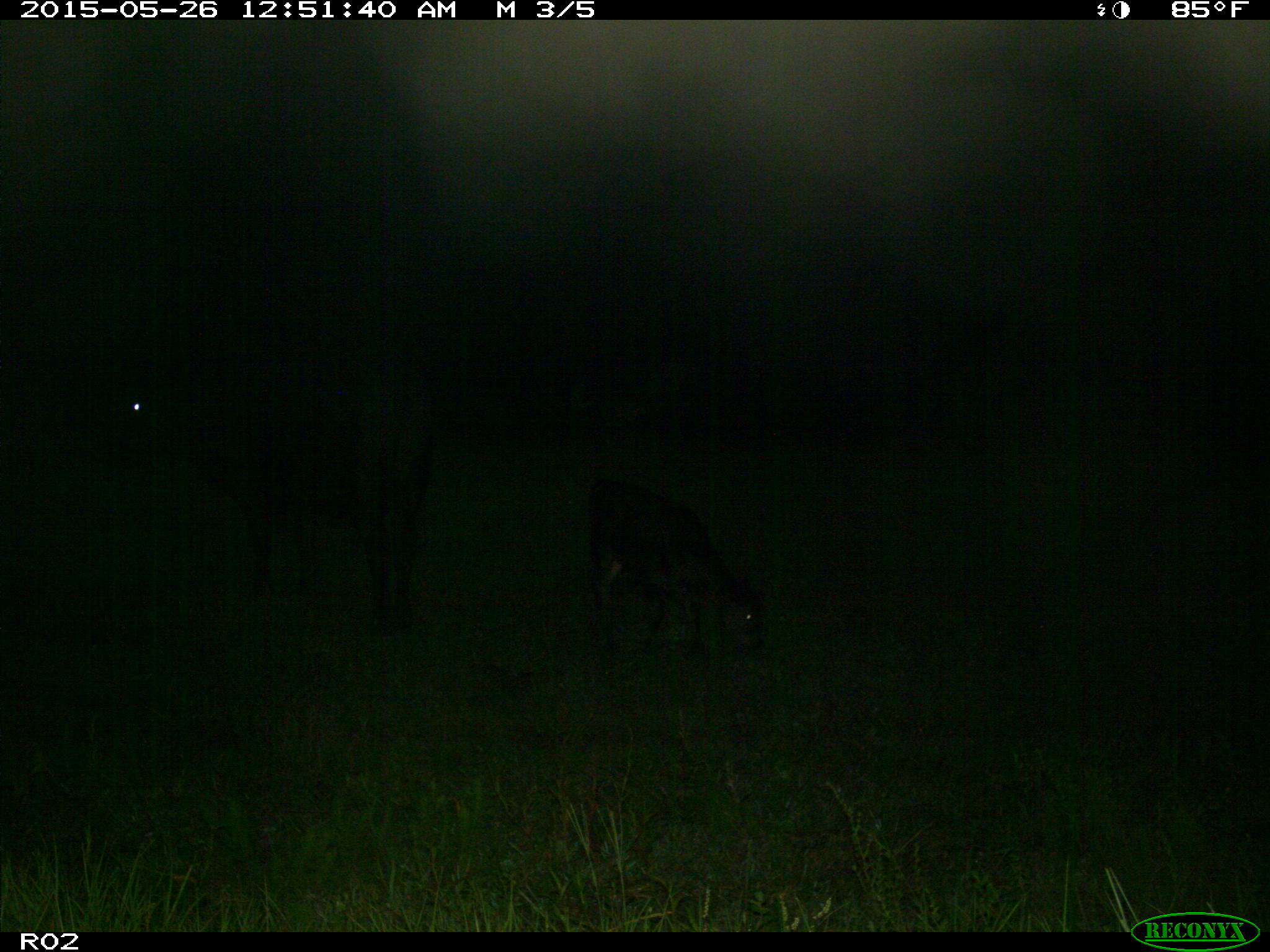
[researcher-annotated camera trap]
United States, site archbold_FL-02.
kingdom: Animalia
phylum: Chordata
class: Mammalia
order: Artiodactyla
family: Bovidae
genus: Bos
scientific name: Bos taurus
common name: domestic cow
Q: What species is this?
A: Bos taurus (domestic cow).